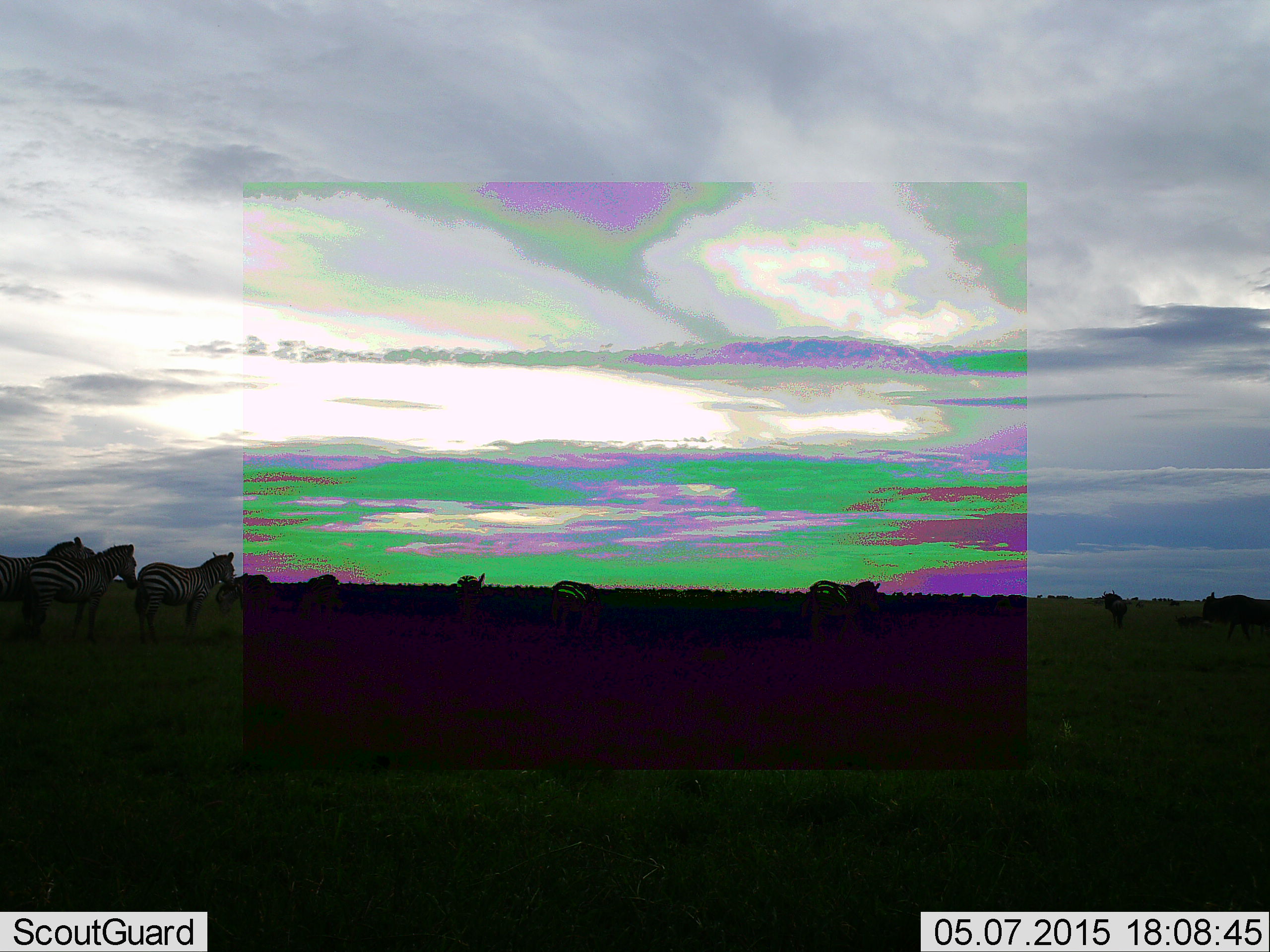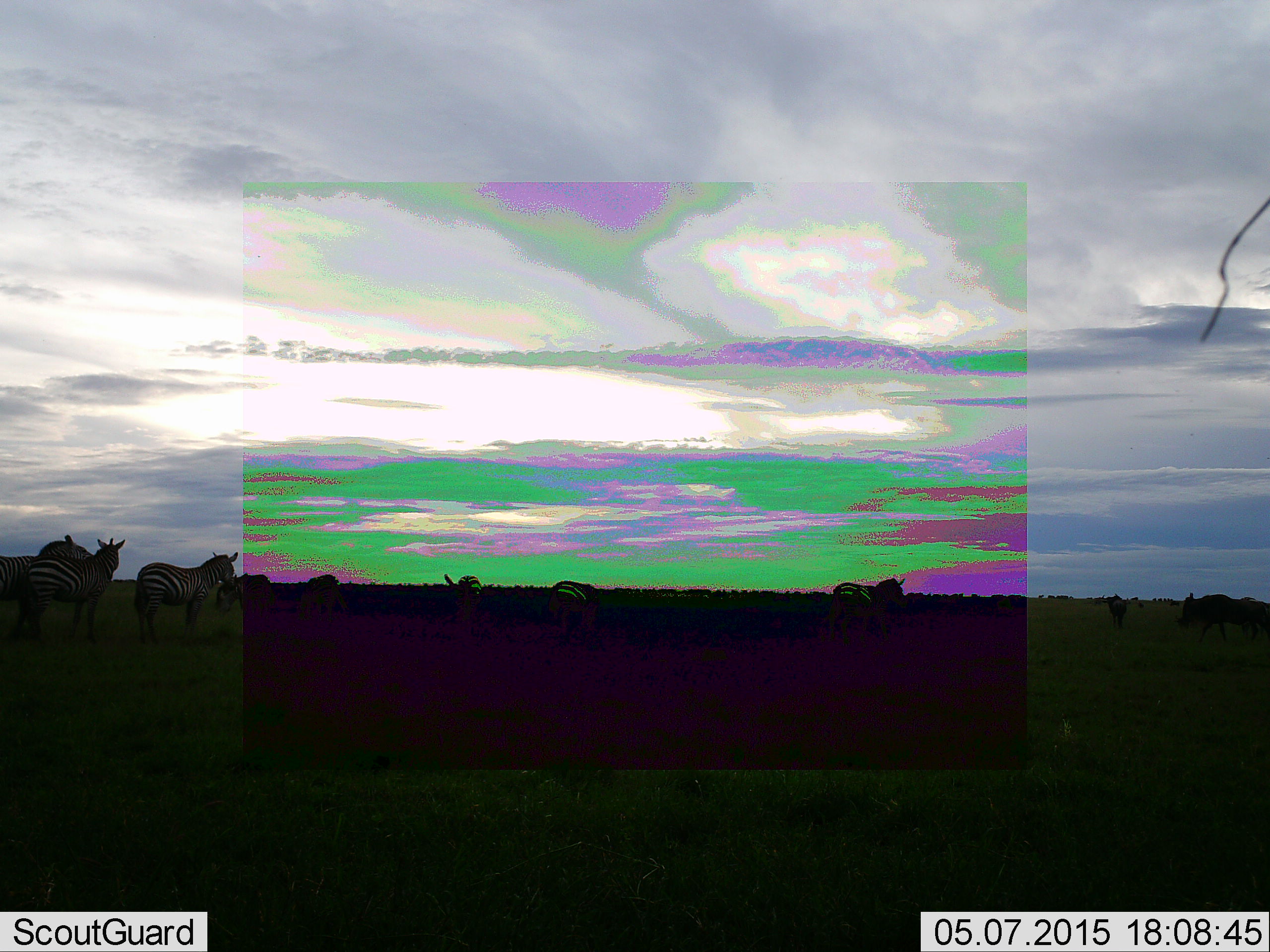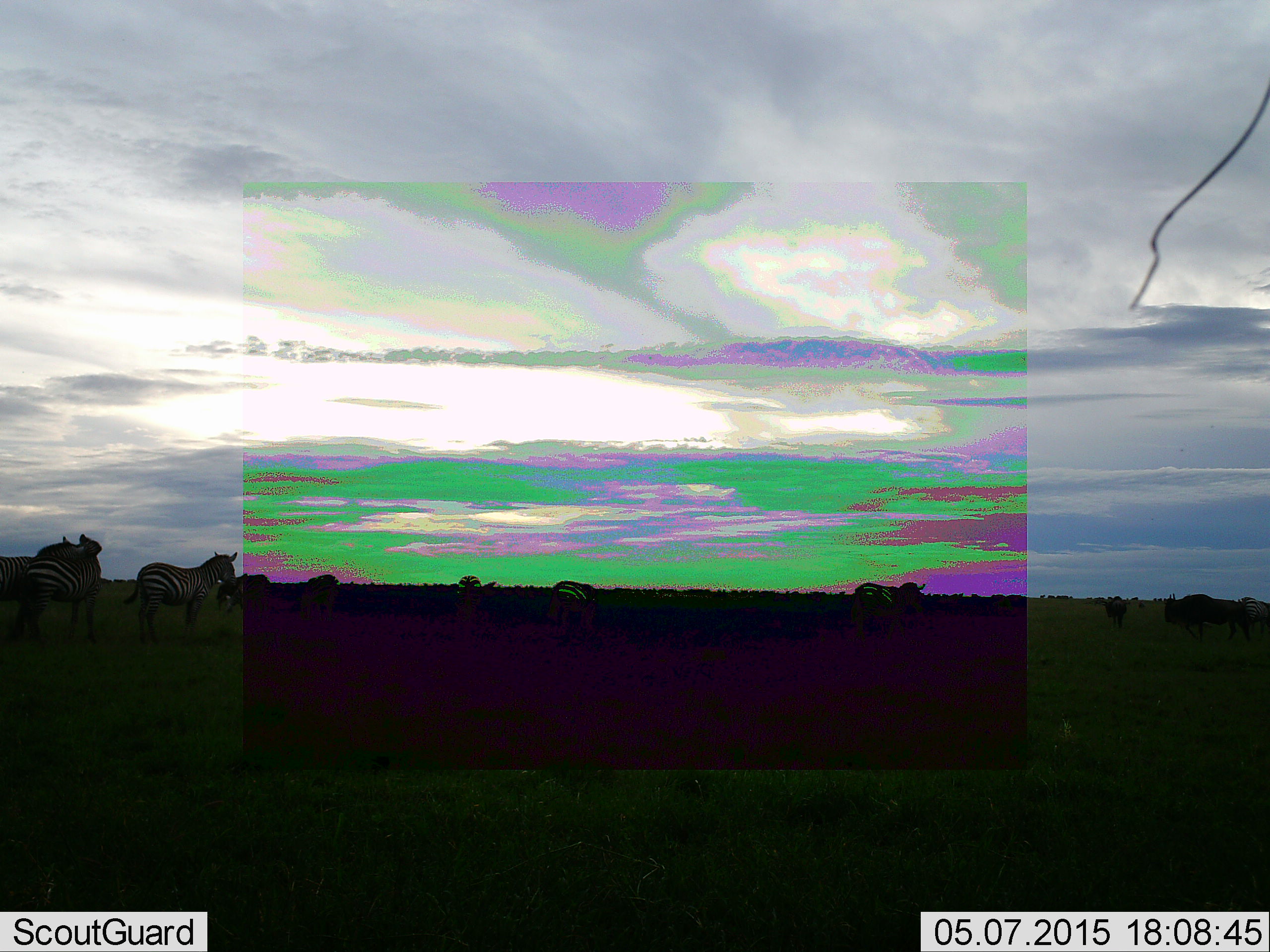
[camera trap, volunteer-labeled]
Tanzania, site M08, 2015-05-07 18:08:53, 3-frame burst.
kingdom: Animalia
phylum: Chordata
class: Mammalia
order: Perissodactyla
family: Equidae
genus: Equus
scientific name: Equus quagga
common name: plains zebra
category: zebra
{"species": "zebra (plains zebra) (Equus quagga)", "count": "8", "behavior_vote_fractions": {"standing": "71%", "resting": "0%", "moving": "71%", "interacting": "0%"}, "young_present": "0%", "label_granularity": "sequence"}